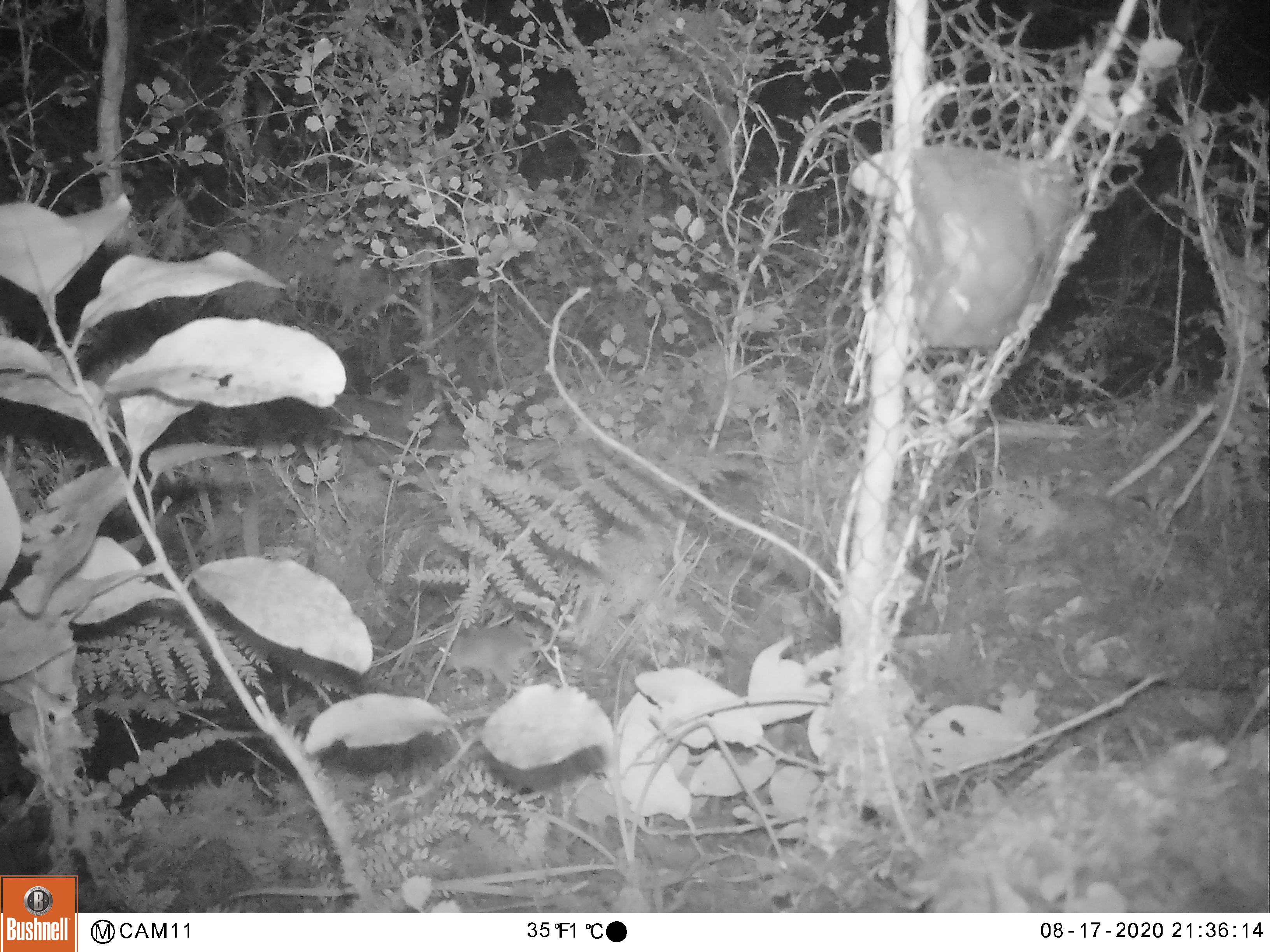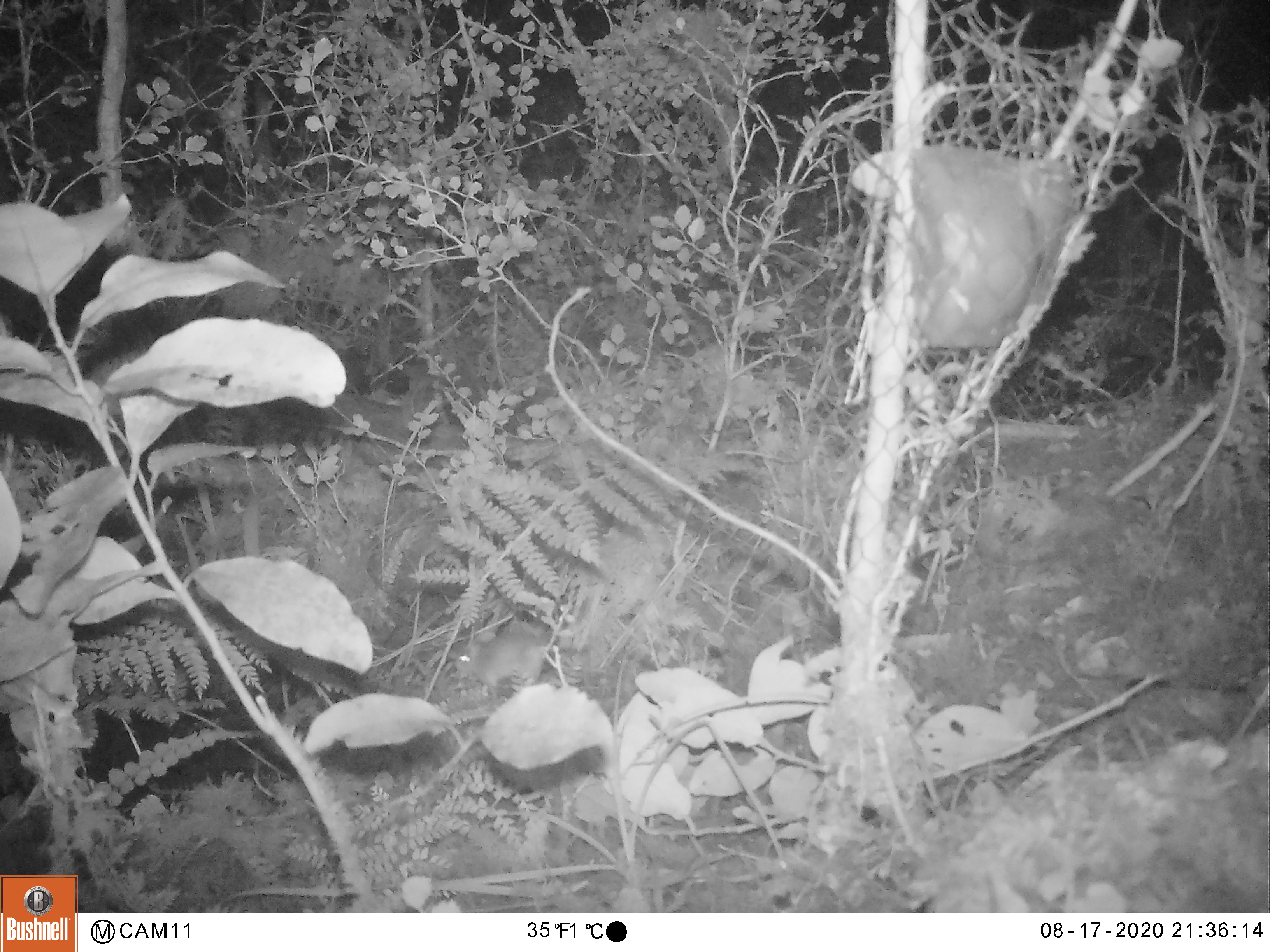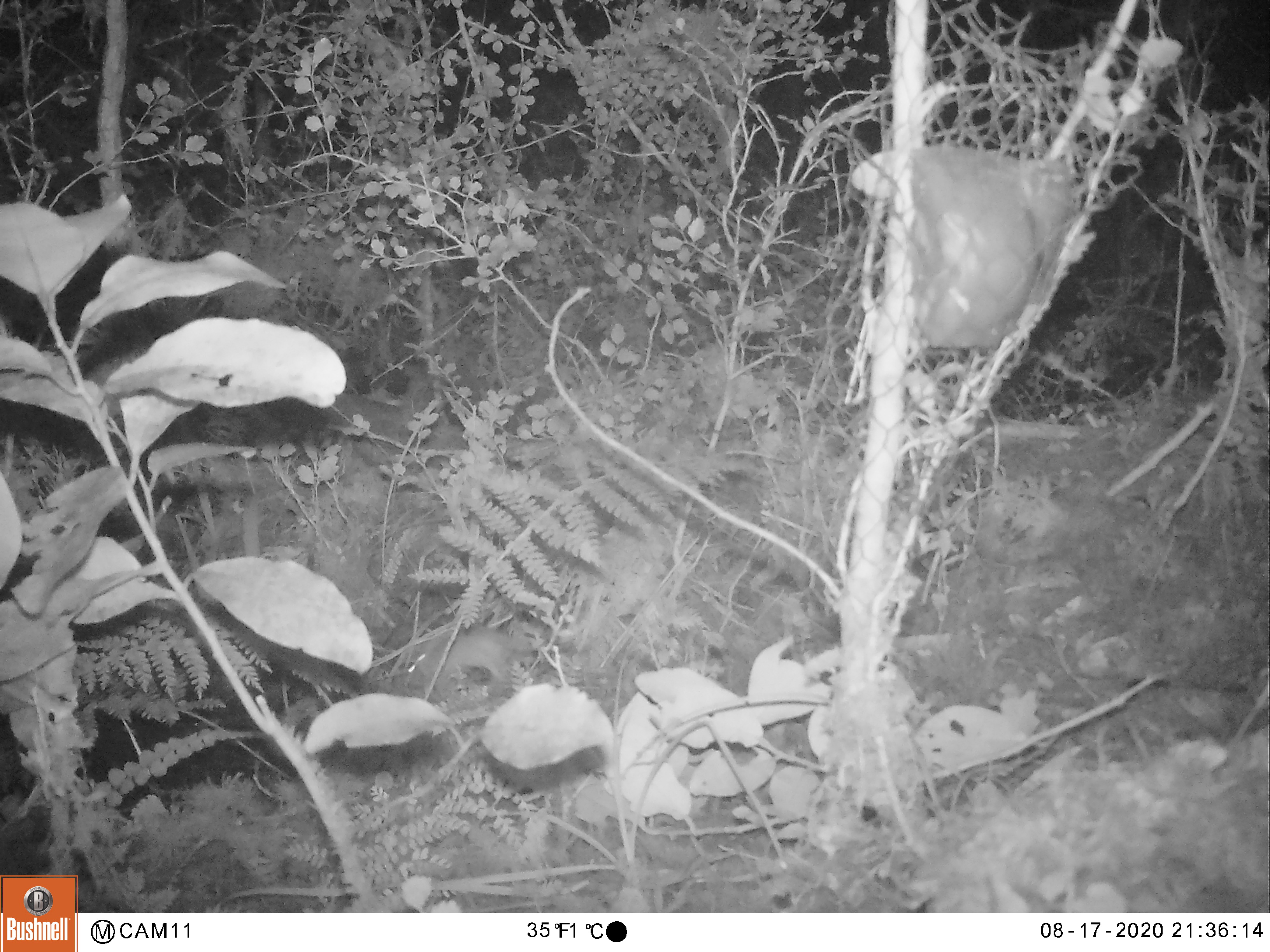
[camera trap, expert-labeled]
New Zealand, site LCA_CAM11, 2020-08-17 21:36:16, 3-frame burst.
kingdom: Animalia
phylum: Chordata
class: Mammalia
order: Rodentia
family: Muridae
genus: Mus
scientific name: Mus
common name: mouse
Mouse (Mus).